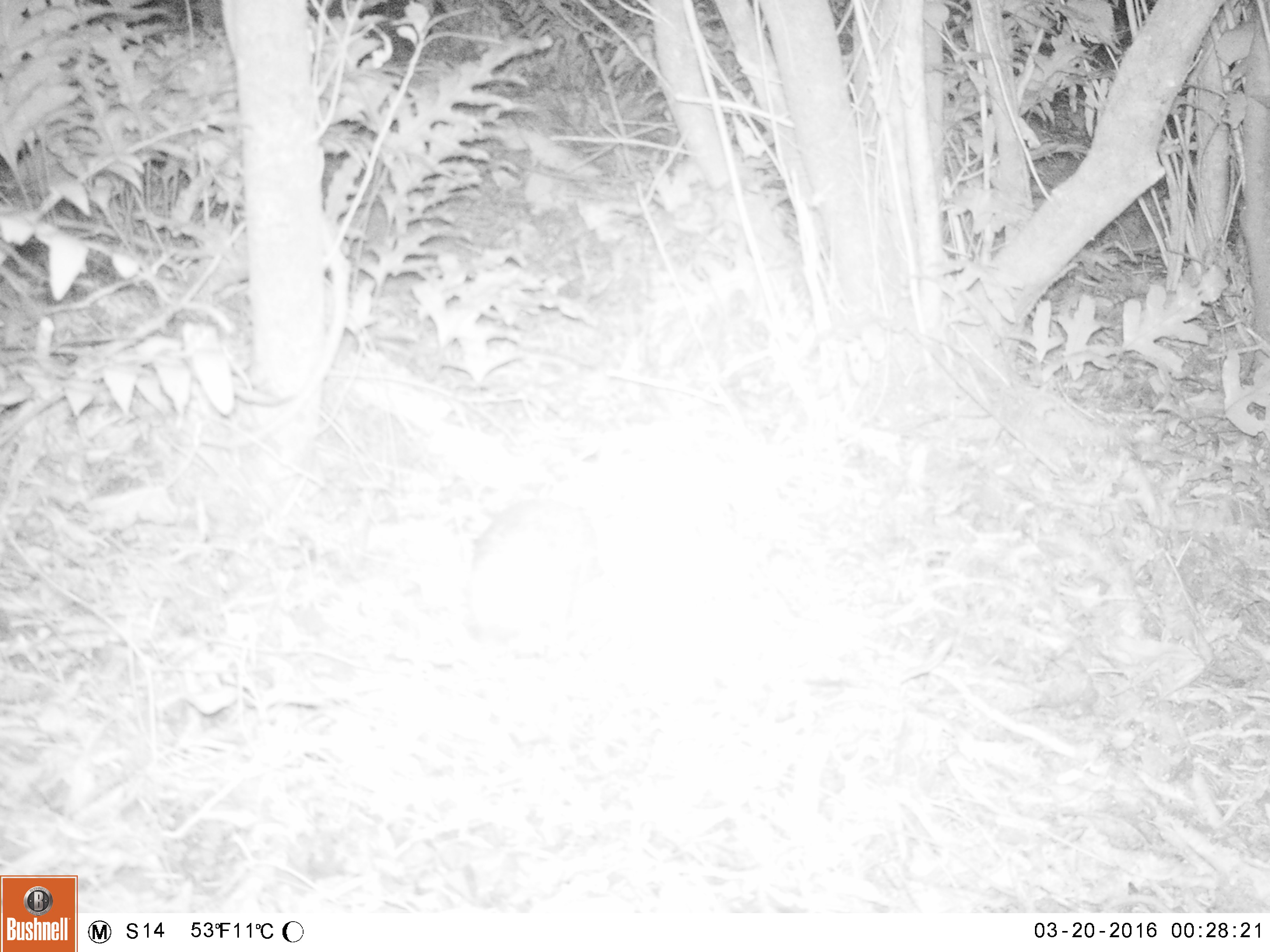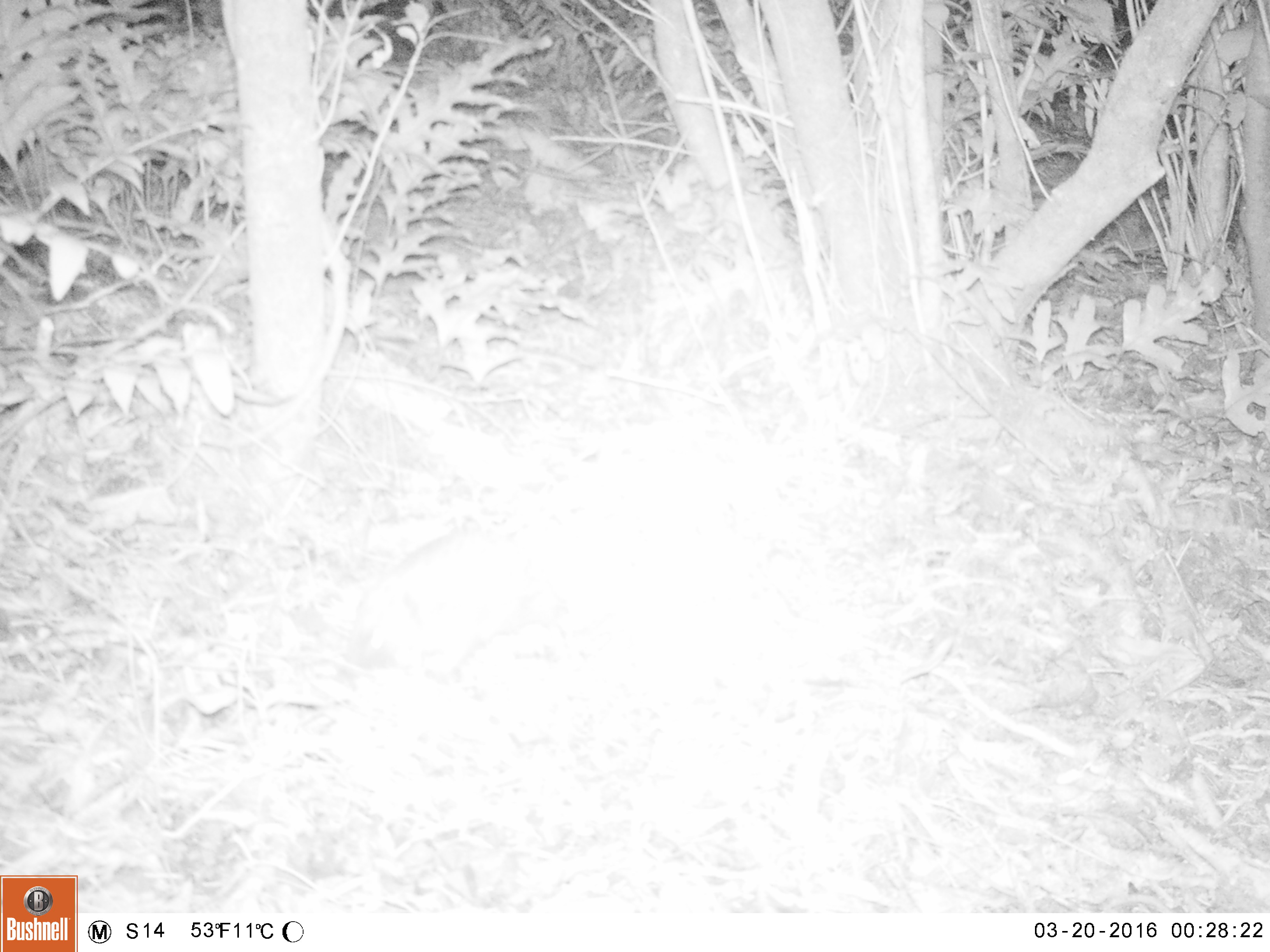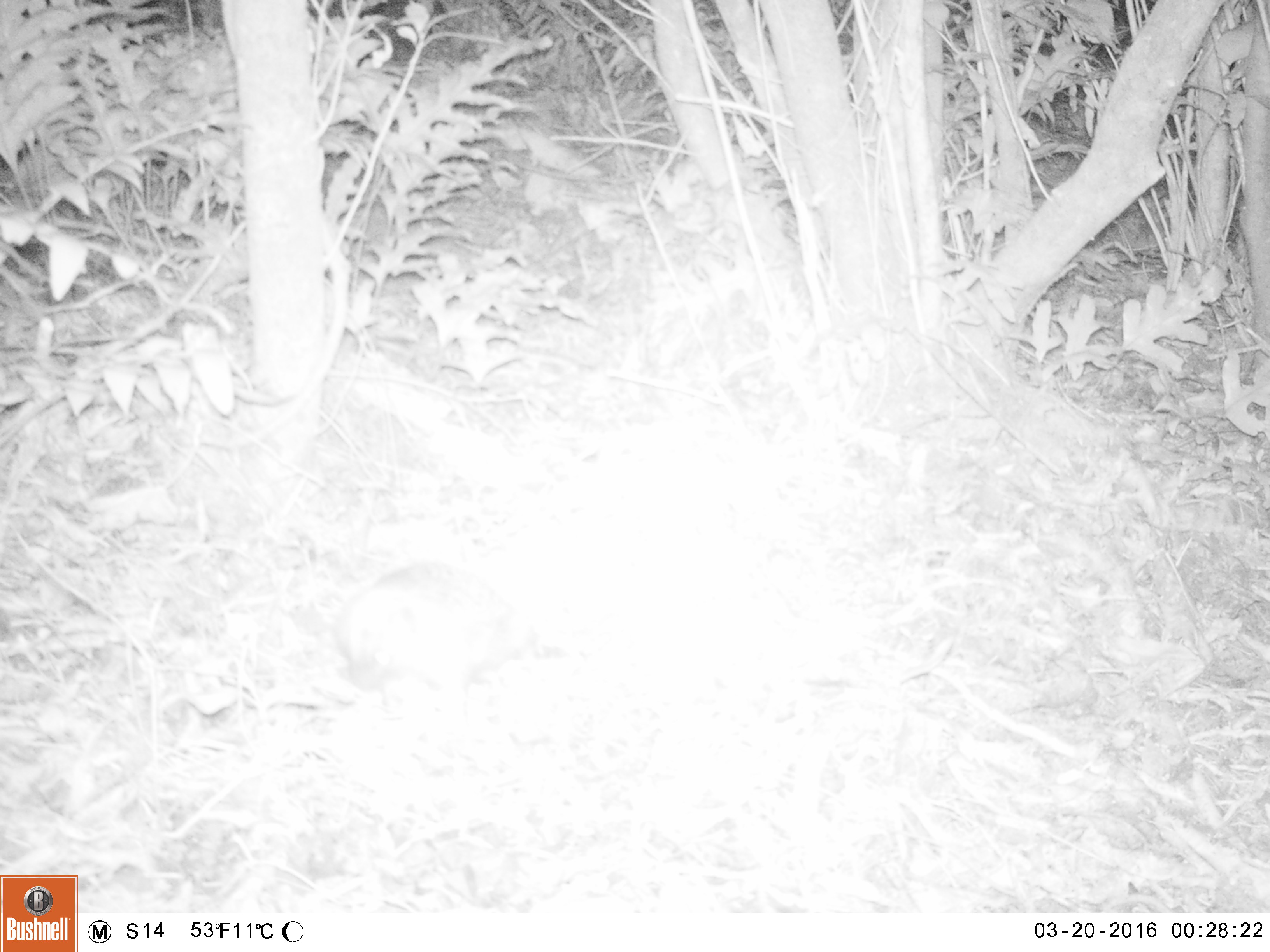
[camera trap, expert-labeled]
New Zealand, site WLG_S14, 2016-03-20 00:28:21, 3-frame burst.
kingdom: Animalia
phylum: Chordata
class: Mammalia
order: Eulipotyphla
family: Erinaceidae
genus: Erinaceus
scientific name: Erinaceus europaeus europaeus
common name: european hedgehog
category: hedgehog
Hedgehog (european hedgehog) (Erinaceus europaeus europaeus).